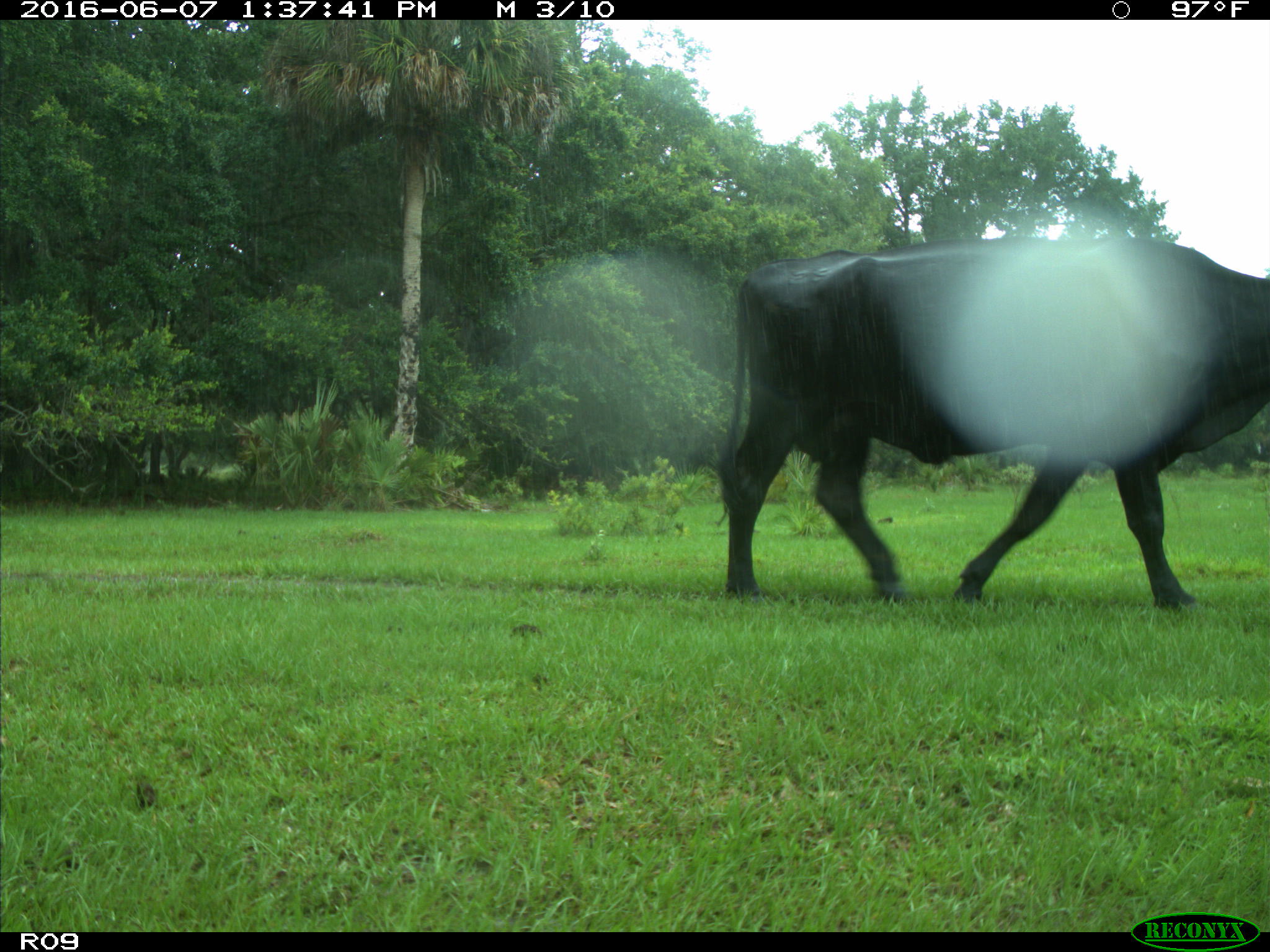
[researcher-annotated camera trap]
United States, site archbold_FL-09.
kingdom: Animalia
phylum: Chordata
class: Mammalia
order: Artiodactyla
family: Bovidae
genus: Bos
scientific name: Bos taurus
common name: domestic cow